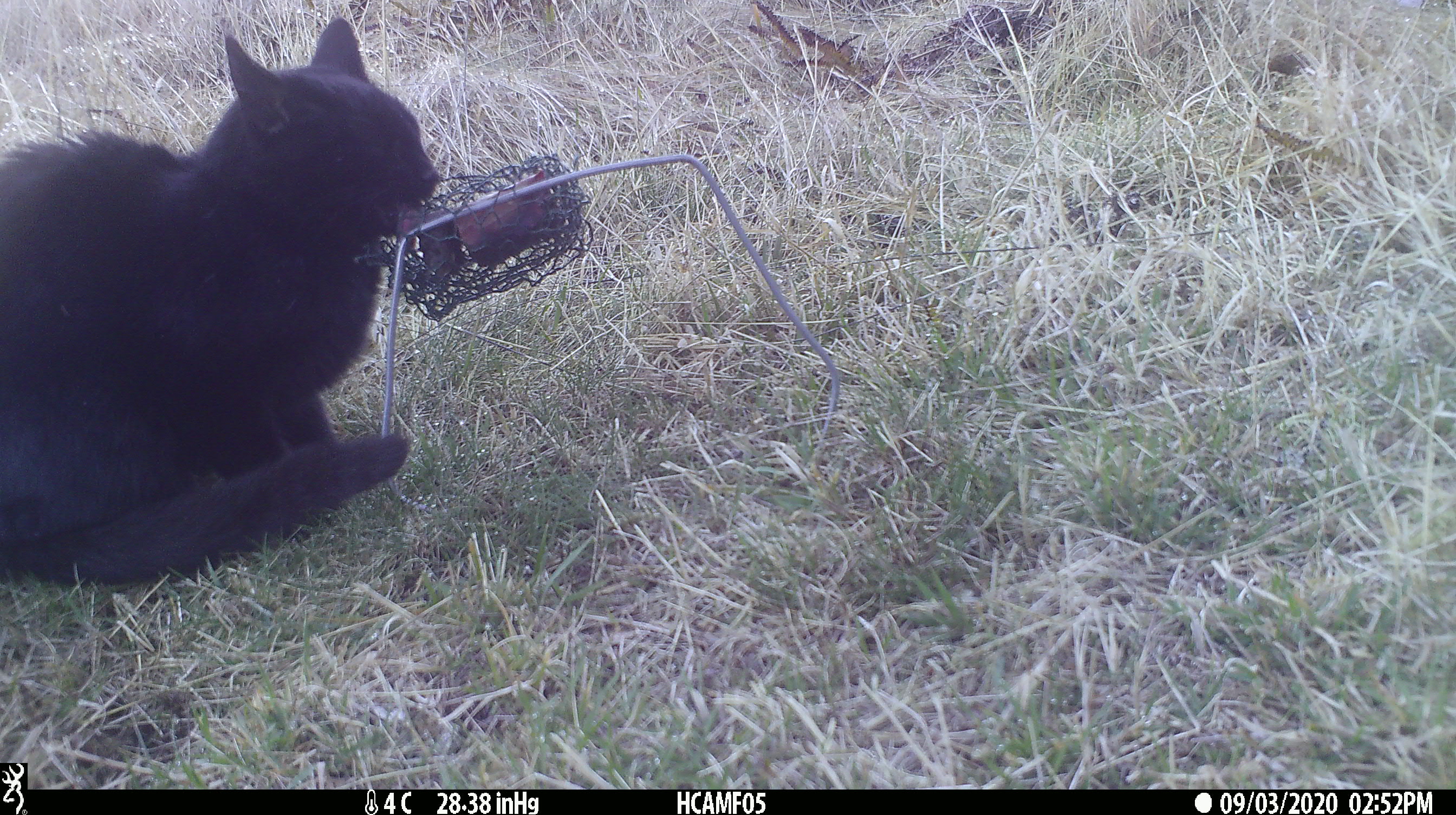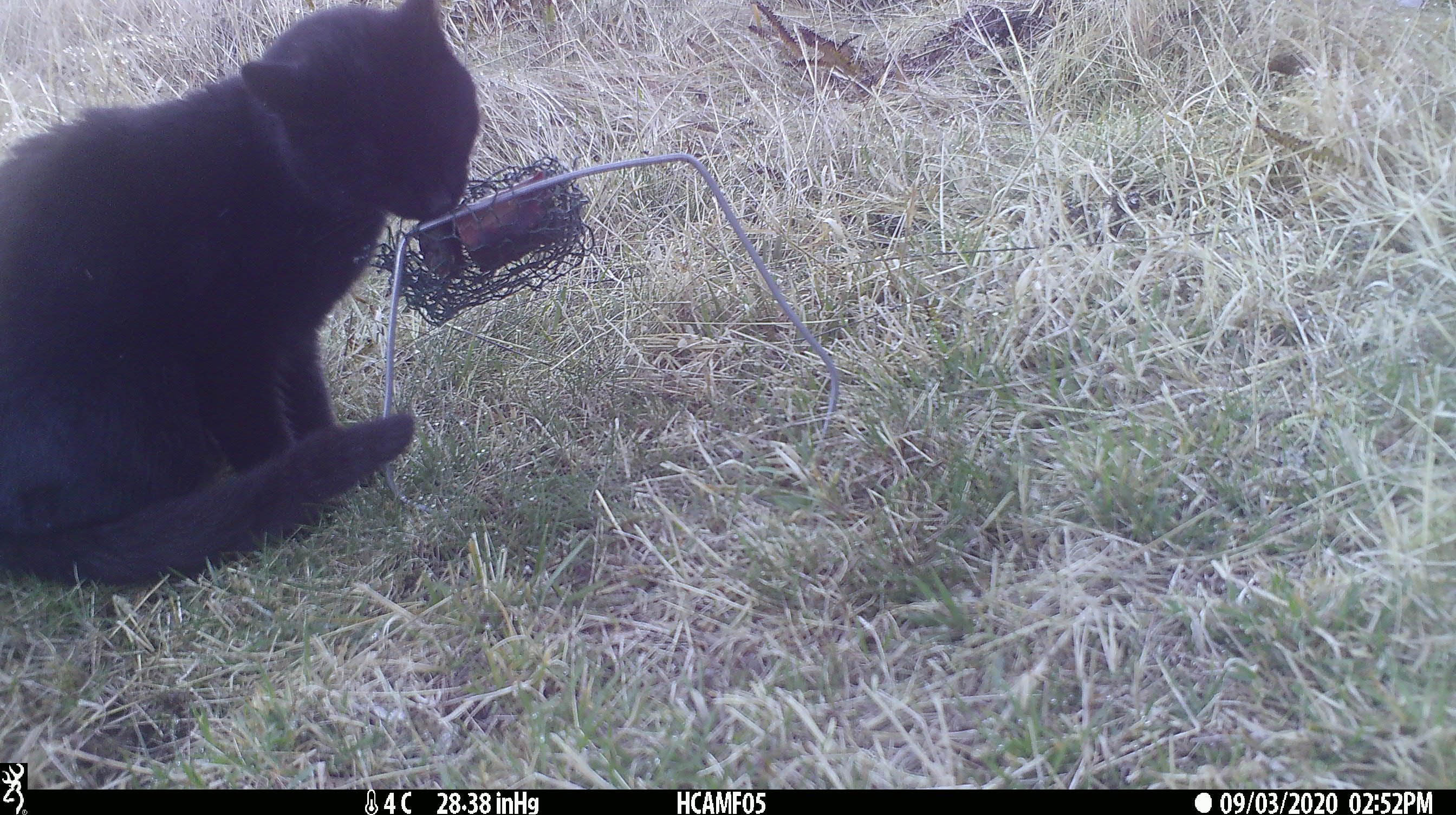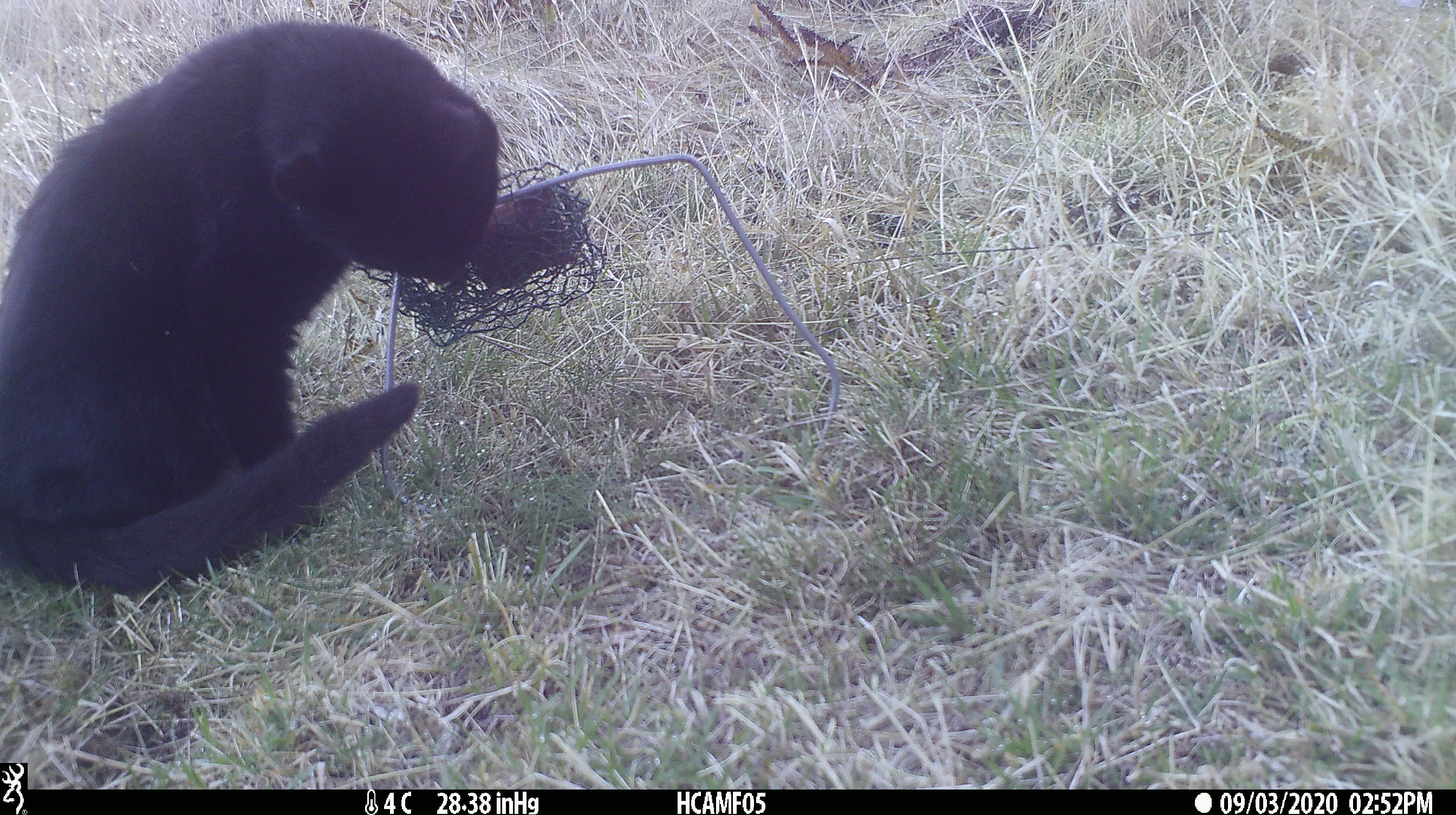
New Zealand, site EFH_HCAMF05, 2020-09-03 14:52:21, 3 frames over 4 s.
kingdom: Animalia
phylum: Chordata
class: Mammalia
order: Carnivora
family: Felidae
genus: Felis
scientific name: Felis catus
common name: domestic cat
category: cat